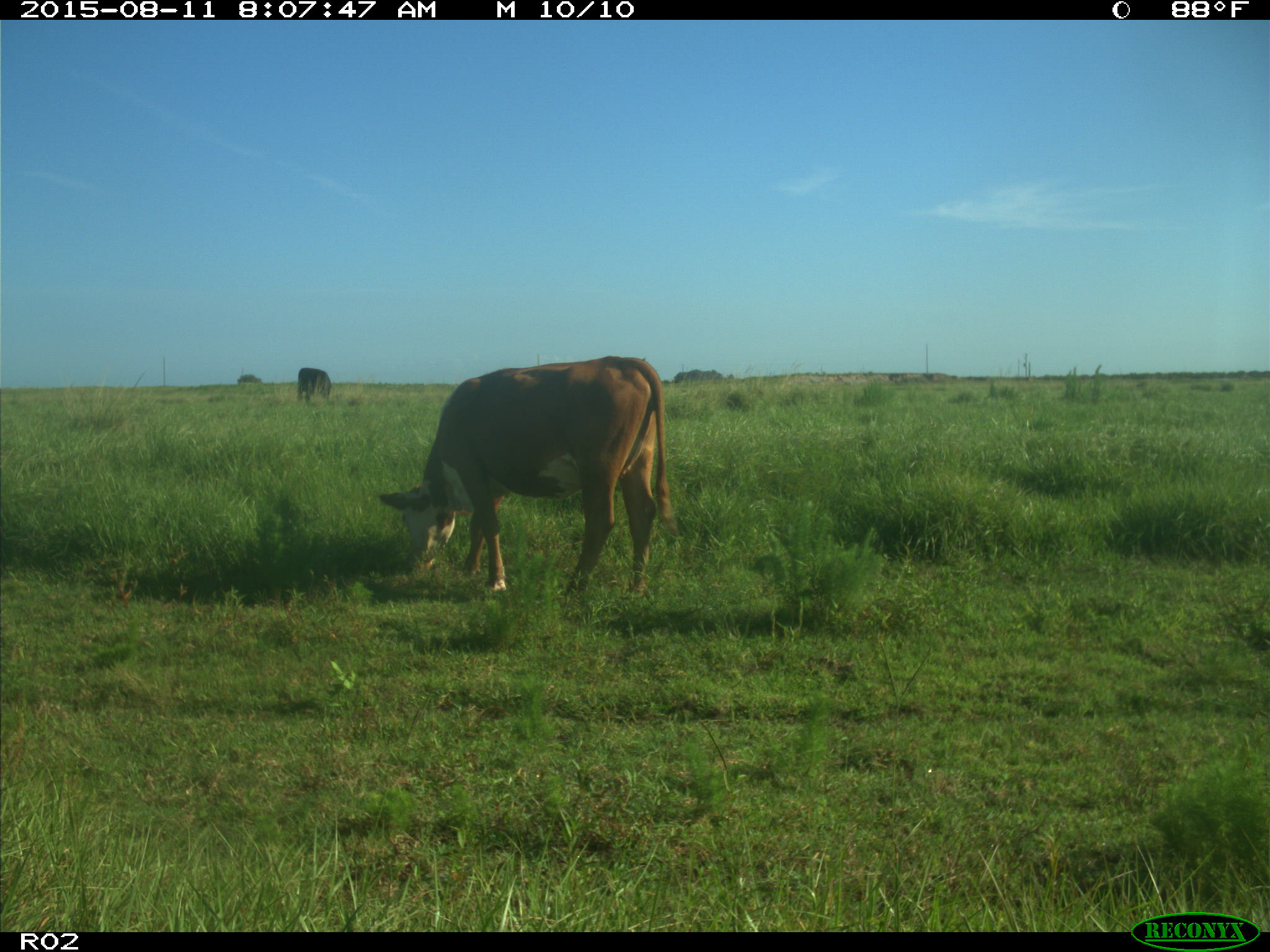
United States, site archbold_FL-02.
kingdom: Animalia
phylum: Chordata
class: Mammalia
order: Artiodactyla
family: Bovidae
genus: Bos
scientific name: Bos taurus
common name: domestic cow